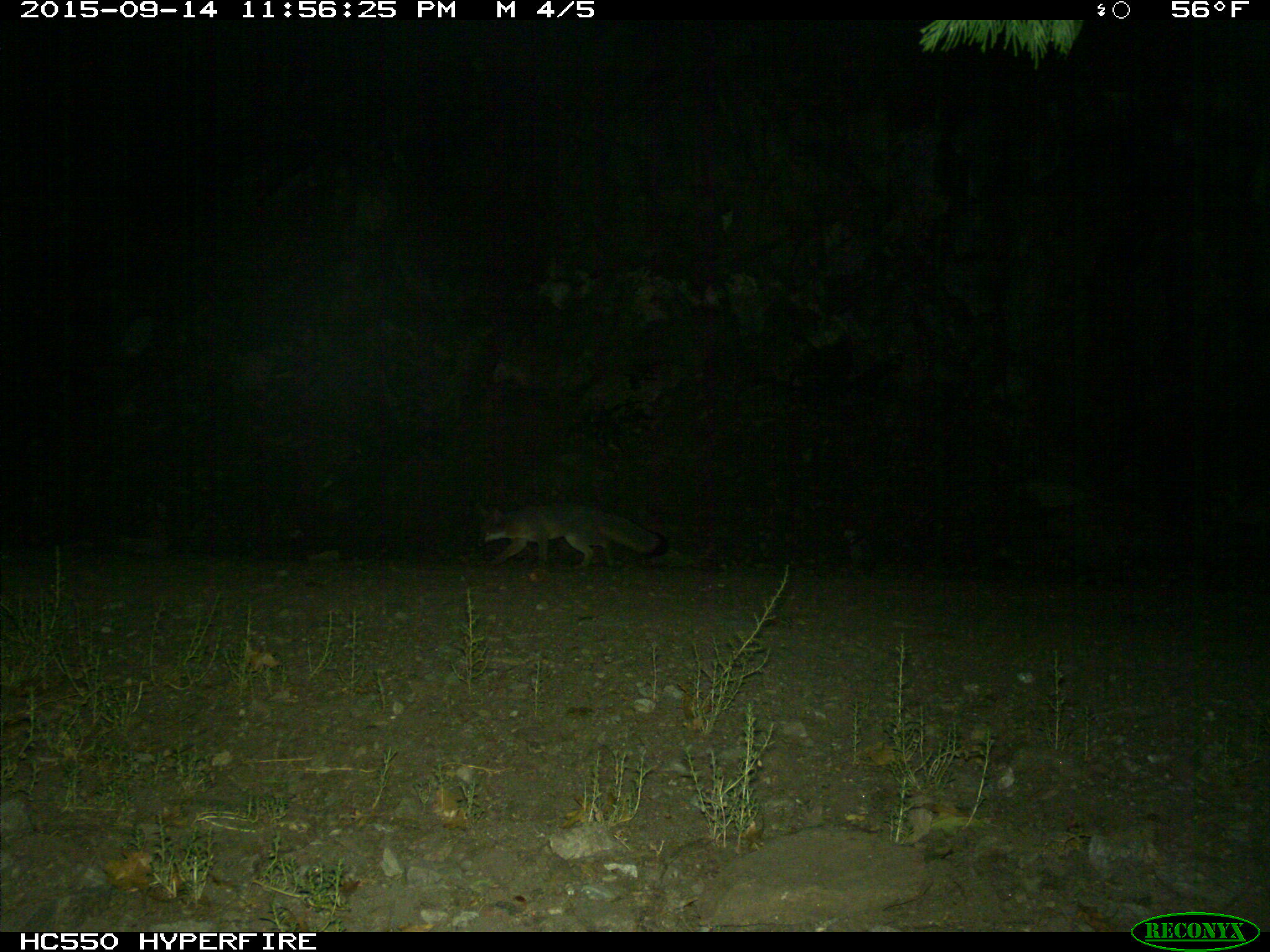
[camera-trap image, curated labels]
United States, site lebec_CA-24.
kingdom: Animalia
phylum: Chordata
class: Mammalia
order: Carnivora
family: Canidae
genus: Urocyon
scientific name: Urocyon cinereoargenteus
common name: gray fox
Urocyon cinereoargenteus (gray fox).